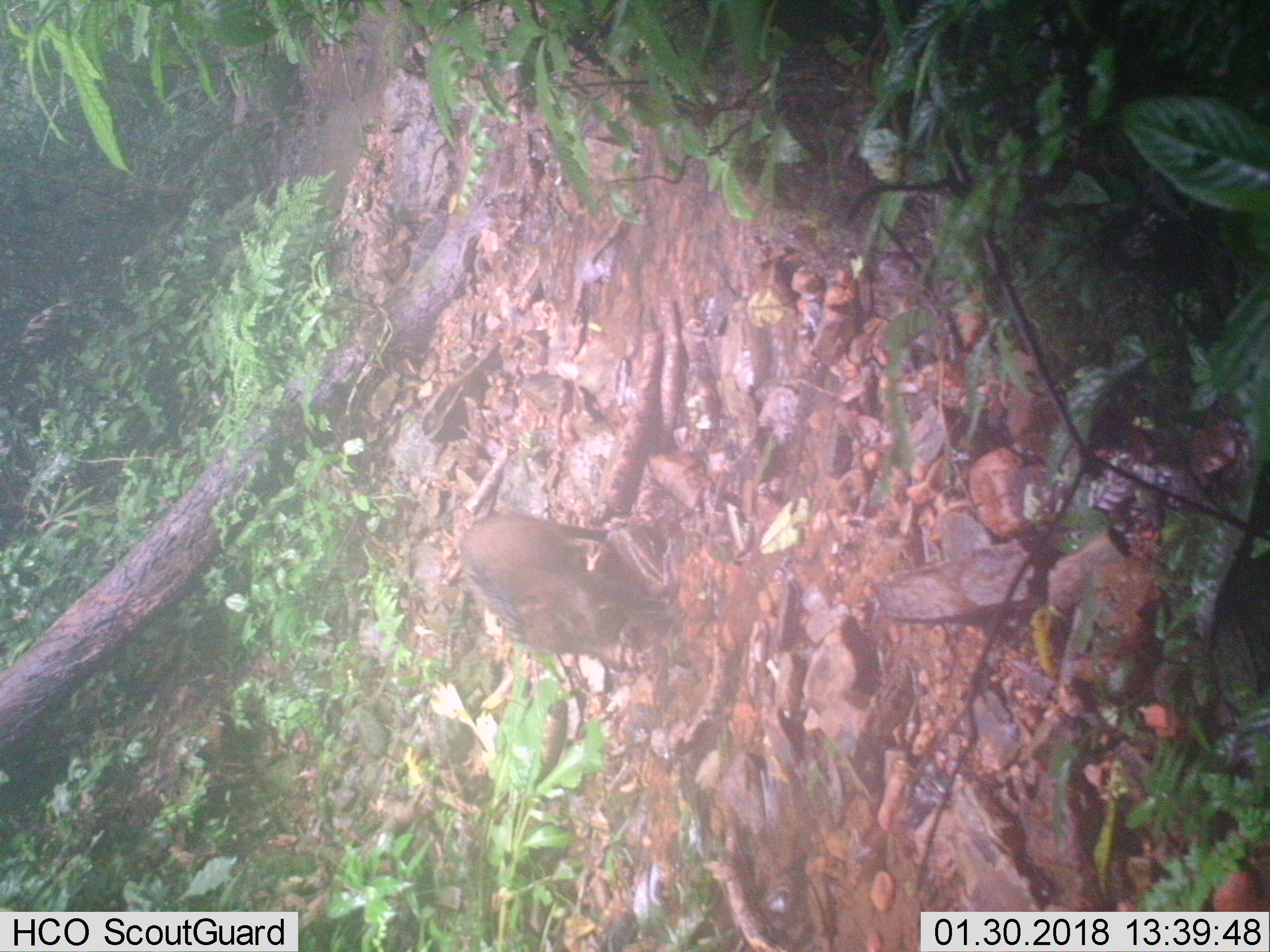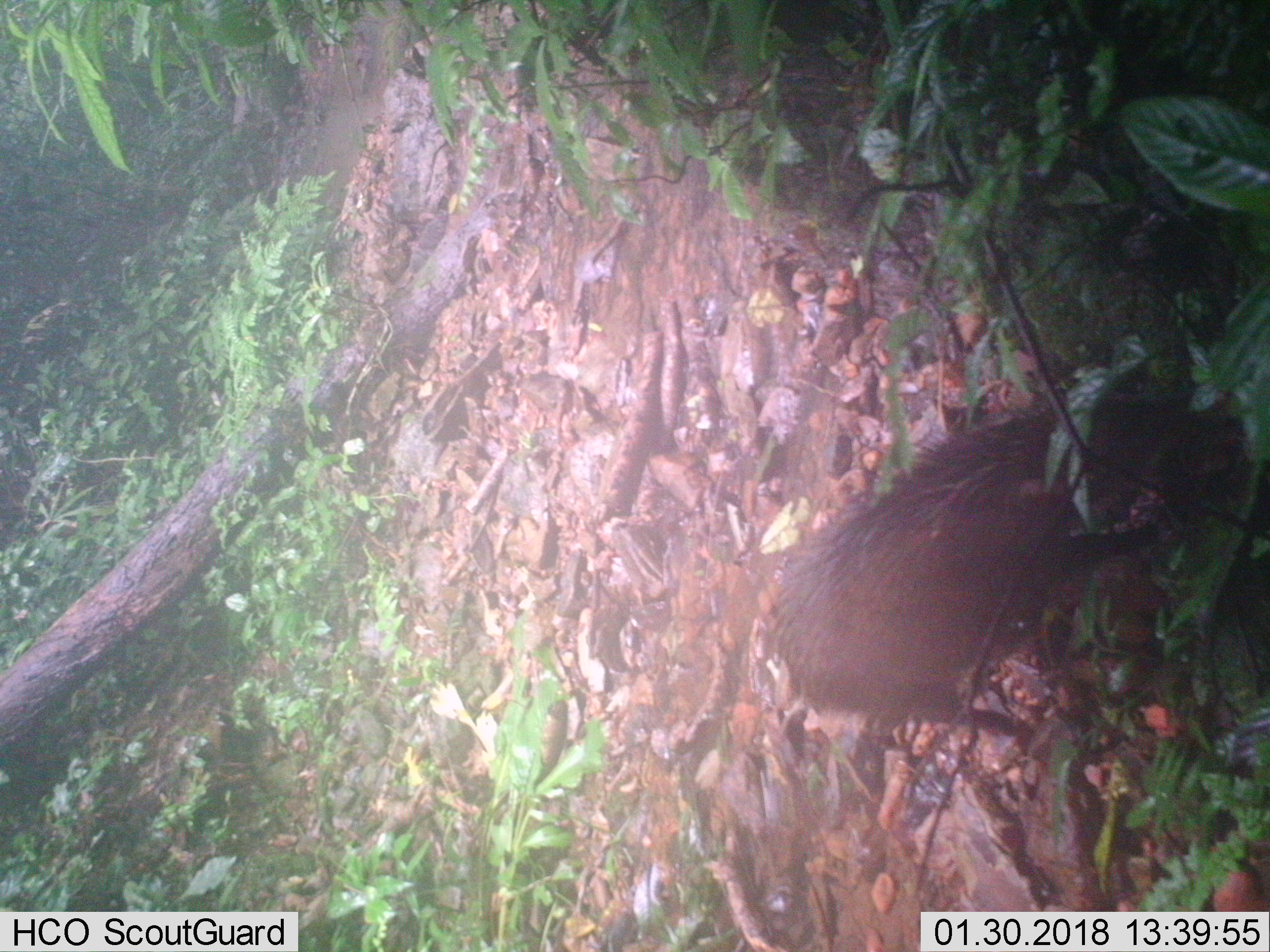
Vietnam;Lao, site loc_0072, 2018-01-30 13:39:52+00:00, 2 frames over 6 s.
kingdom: Animalia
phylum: Chordata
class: Mammalia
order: Artiodactyla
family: Suidae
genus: Sus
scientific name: Sus scrofa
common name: eurasian wild pig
Eurasian wild pig (Sus scrofa). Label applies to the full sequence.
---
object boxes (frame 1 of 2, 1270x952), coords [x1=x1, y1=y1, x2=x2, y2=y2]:
eurasian wild pig: [x1=458, y1=513, x2=667, y2=655]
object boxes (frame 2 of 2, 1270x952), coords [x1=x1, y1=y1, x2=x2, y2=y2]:
eurasian wild pig: [x1=768, y1=386, x2=1157, y2=740]